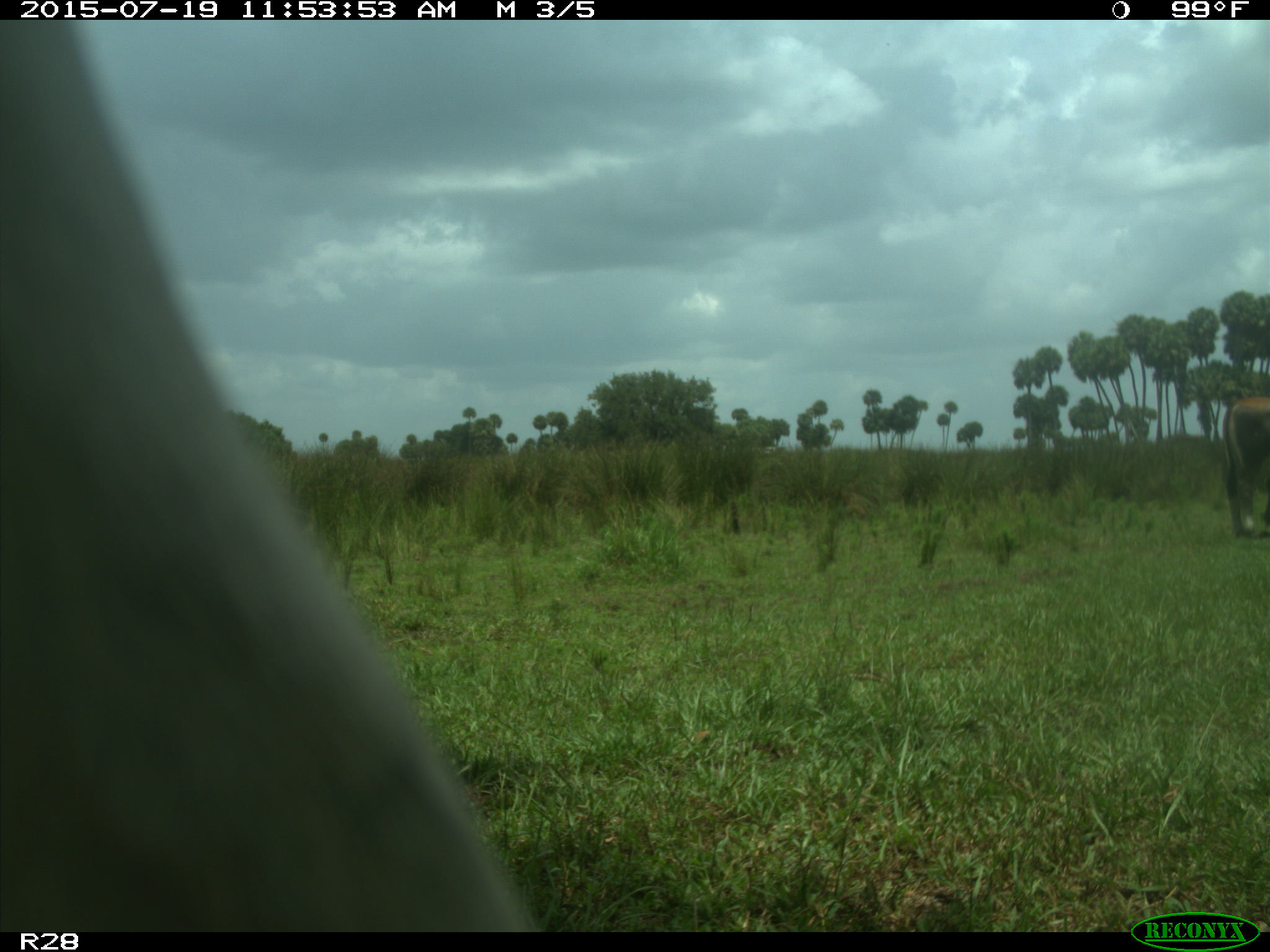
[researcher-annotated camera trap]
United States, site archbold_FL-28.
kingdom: Animalia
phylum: Chordata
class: Mammalia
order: Artiodactyla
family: Bovidae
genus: Bos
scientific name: Bos taurus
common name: domestic cow